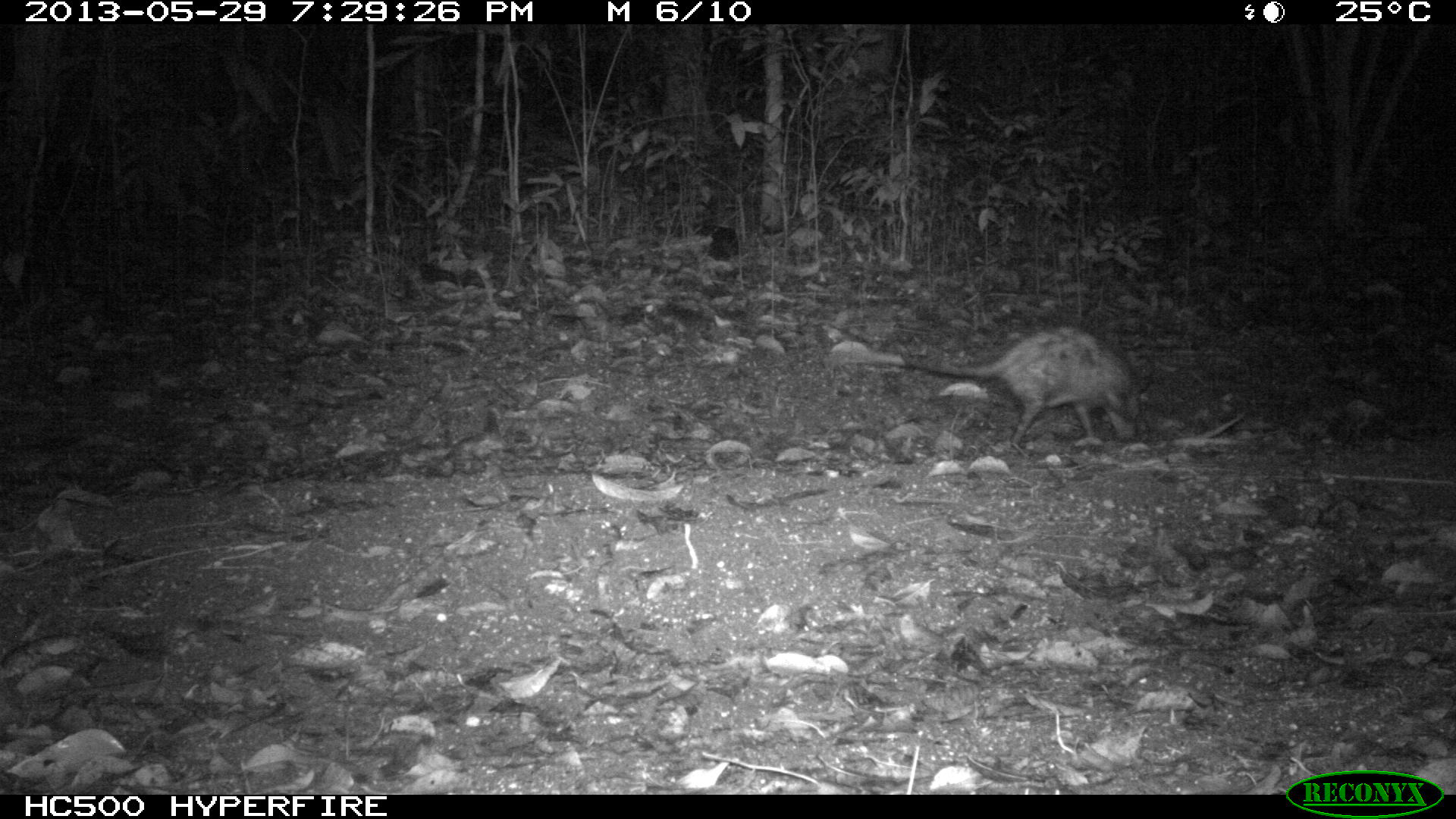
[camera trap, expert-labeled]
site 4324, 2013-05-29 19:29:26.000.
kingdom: Animalia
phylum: Chordata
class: Mammalia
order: Didelphimorphia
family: Didelphidae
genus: Didelphis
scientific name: Didelphis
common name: american opossums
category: didelphis sp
Didelphis sp (american opossums) (Didelphis), count 1.